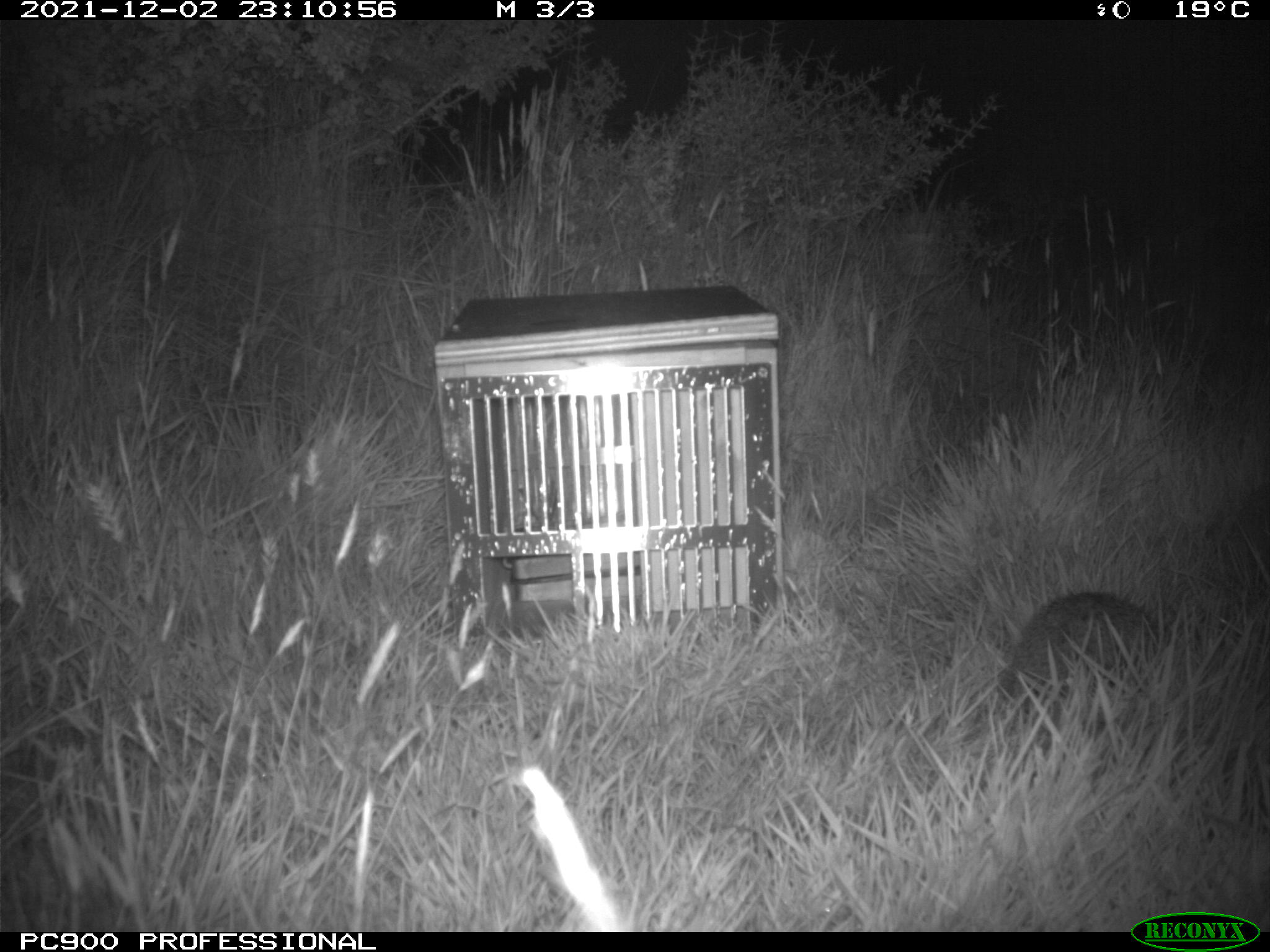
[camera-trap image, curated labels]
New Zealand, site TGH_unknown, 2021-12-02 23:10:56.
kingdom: Animalia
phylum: Chordata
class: Mammalia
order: Eulipotyphla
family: Erinaceidae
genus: Erinaceus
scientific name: Erinaceus europaeus europaeus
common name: european hedgehog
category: hedgehog